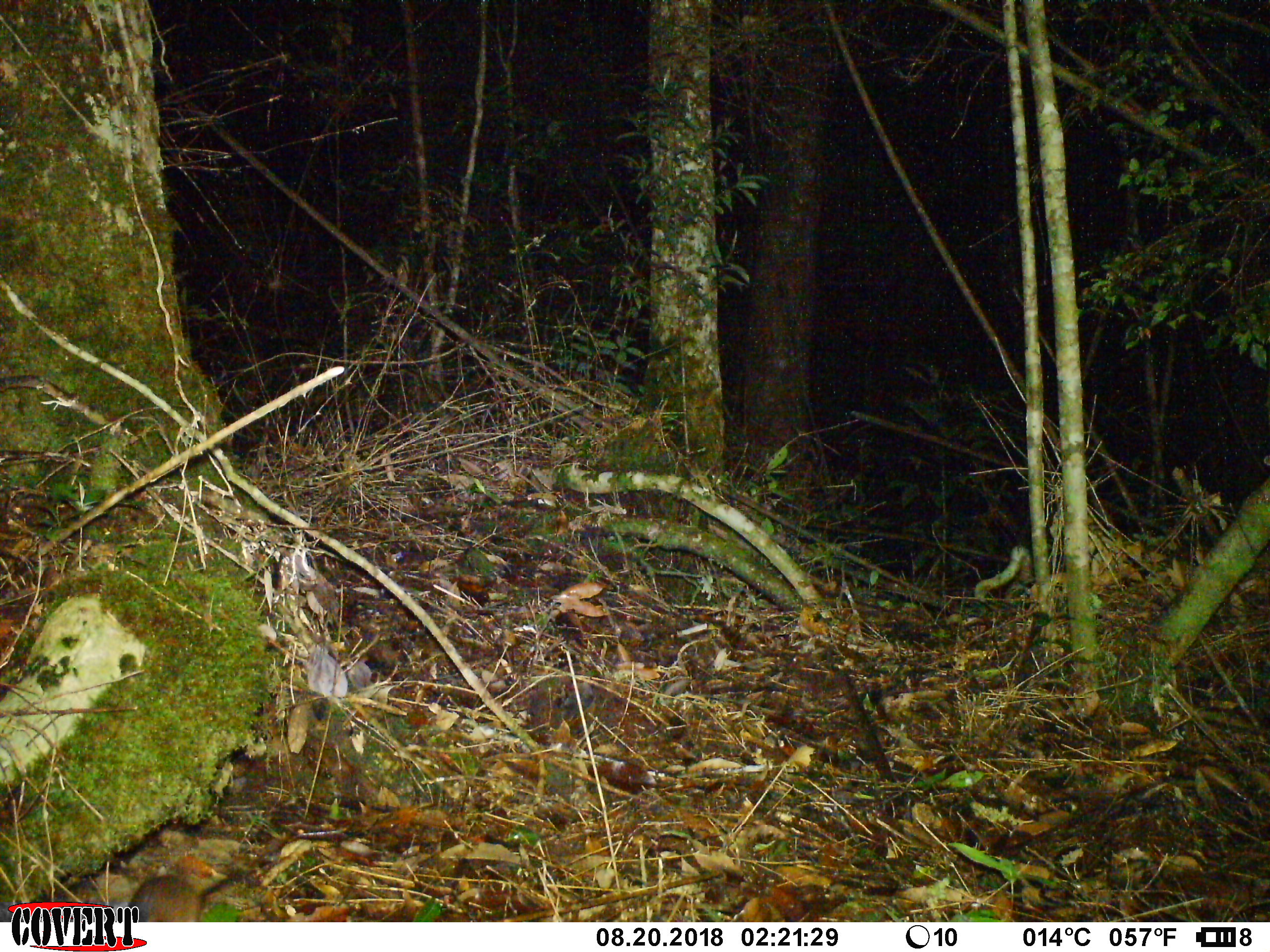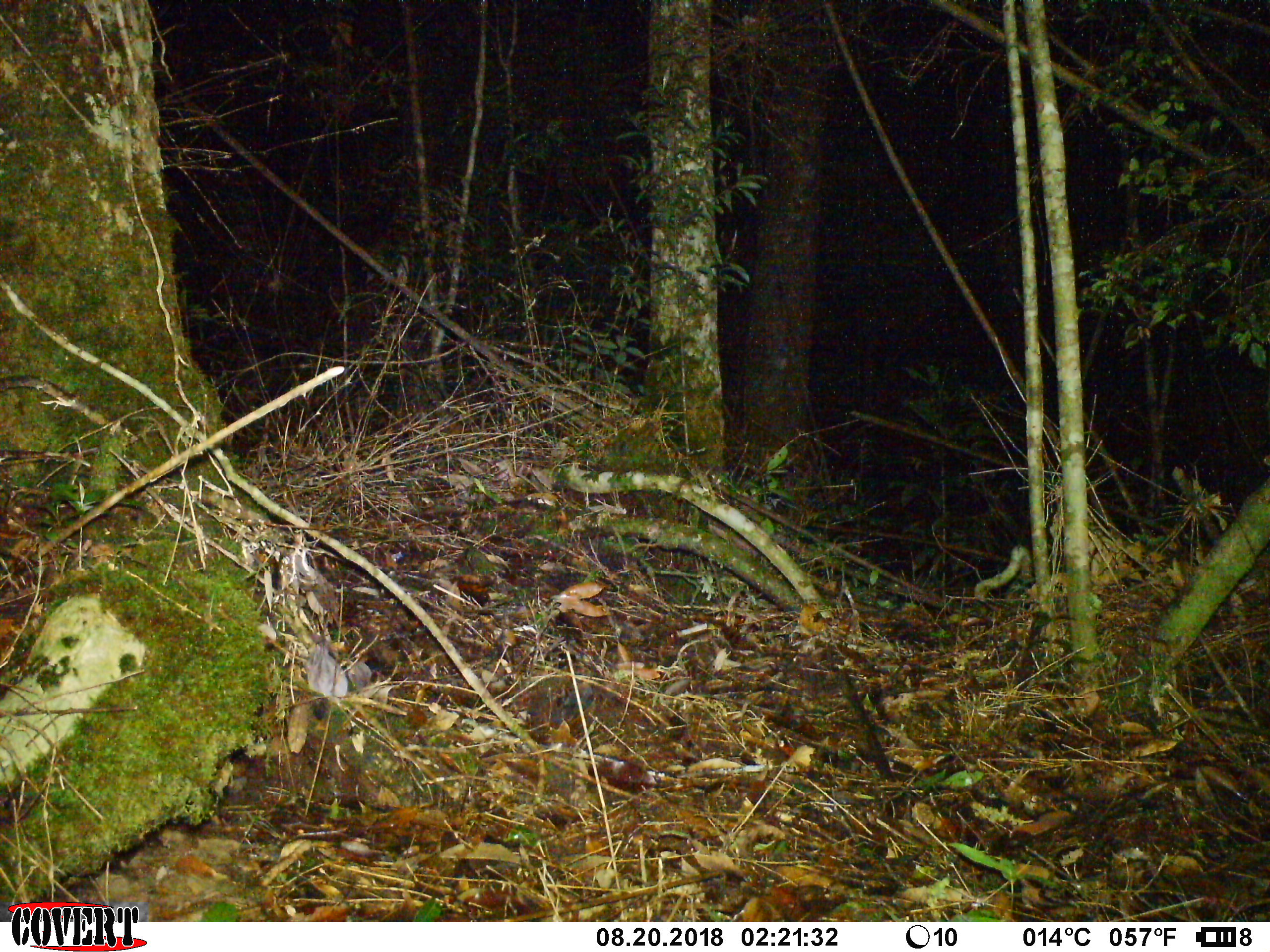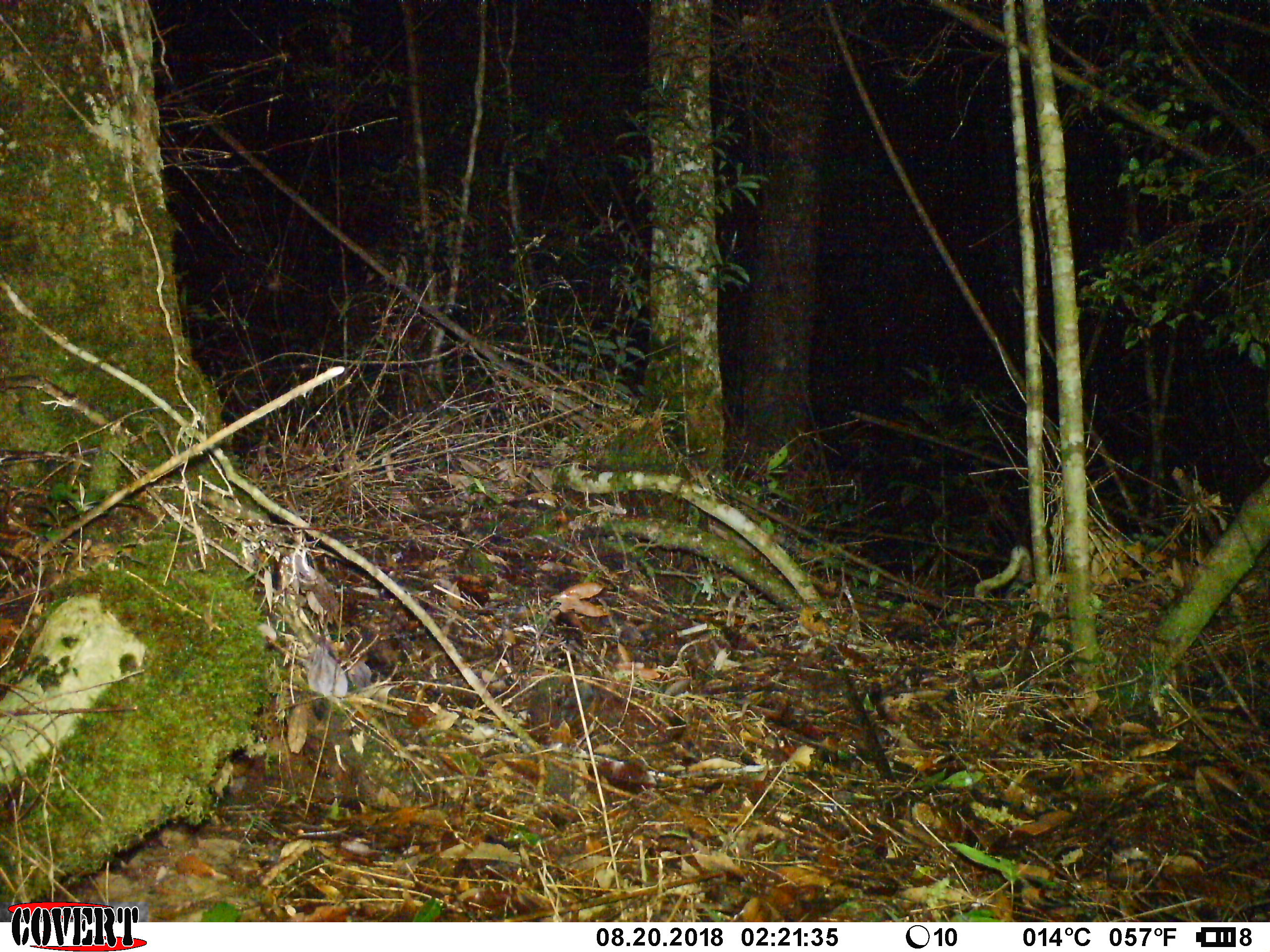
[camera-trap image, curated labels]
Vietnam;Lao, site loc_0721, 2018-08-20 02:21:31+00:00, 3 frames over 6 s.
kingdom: Animalia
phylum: Chordata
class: Mammalia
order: Rodentia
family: Muridae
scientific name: Muridae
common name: old-world mice and rats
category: unidentified murid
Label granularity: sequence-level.